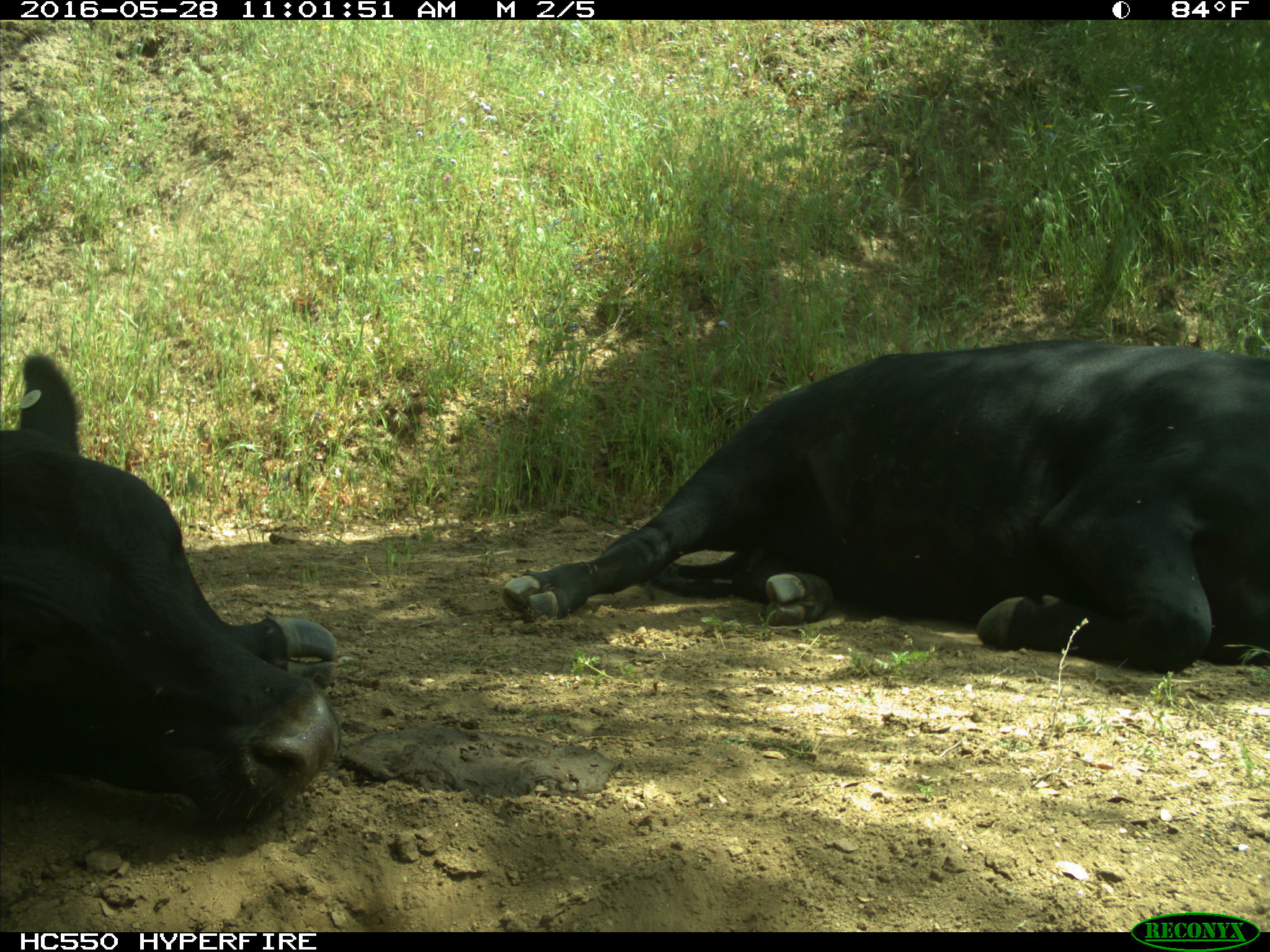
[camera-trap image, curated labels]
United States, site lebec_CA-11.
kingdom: Animalia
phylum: Chordata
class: Mammalia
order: Artiodactyla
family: Bovidae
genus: Bos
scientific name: Bos taurus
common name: domestic cow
Bos taurus (domestic cow).